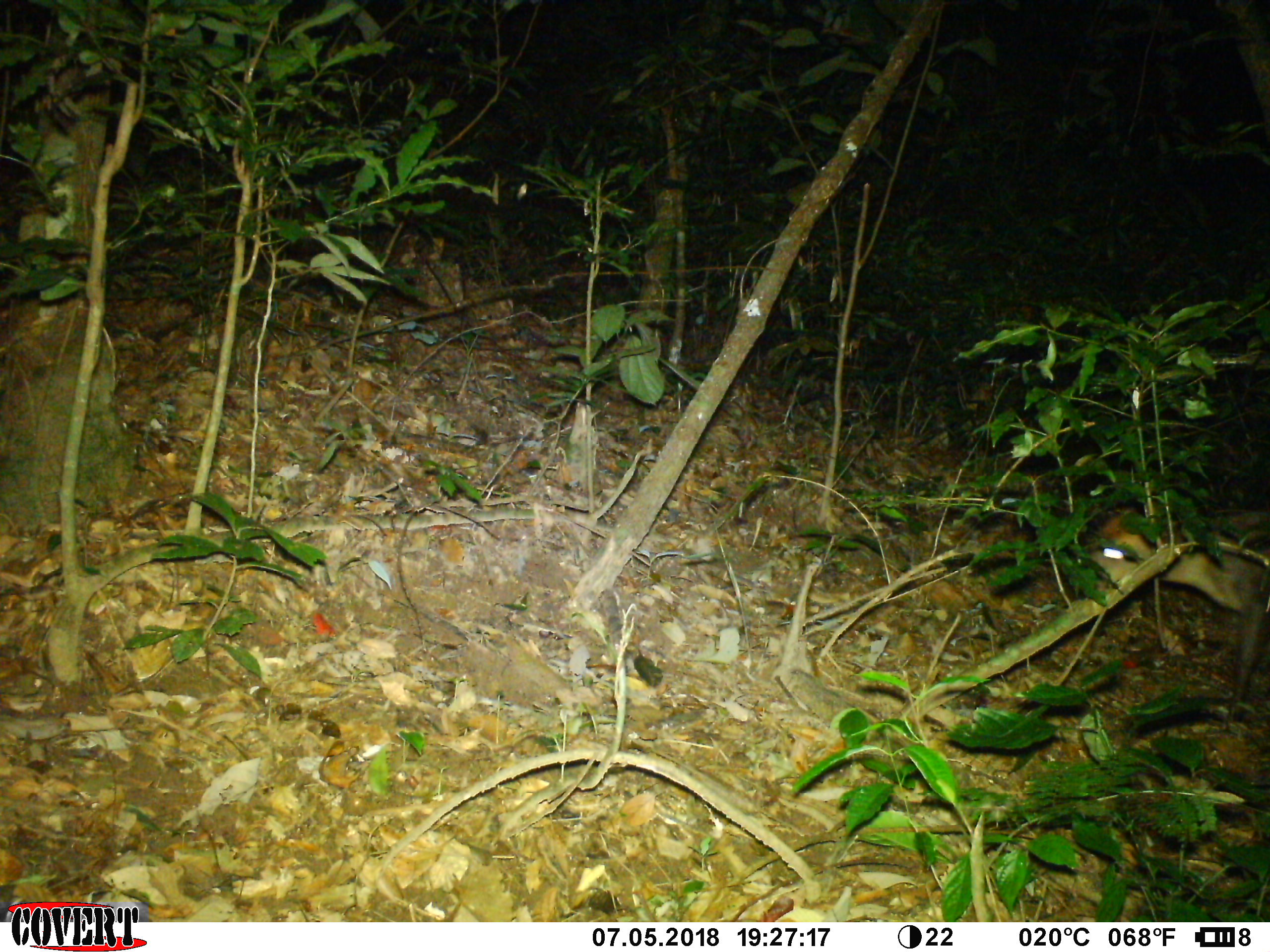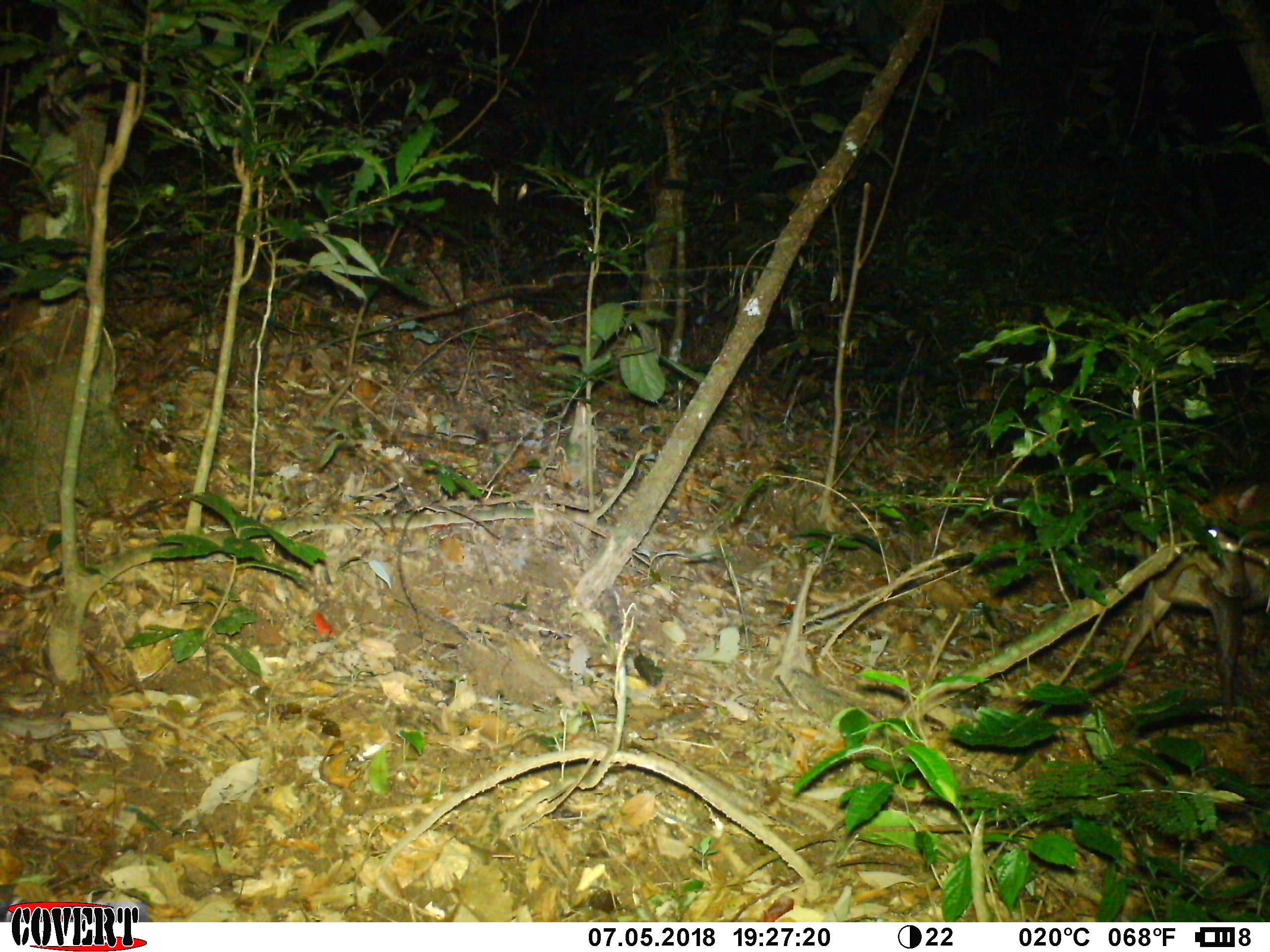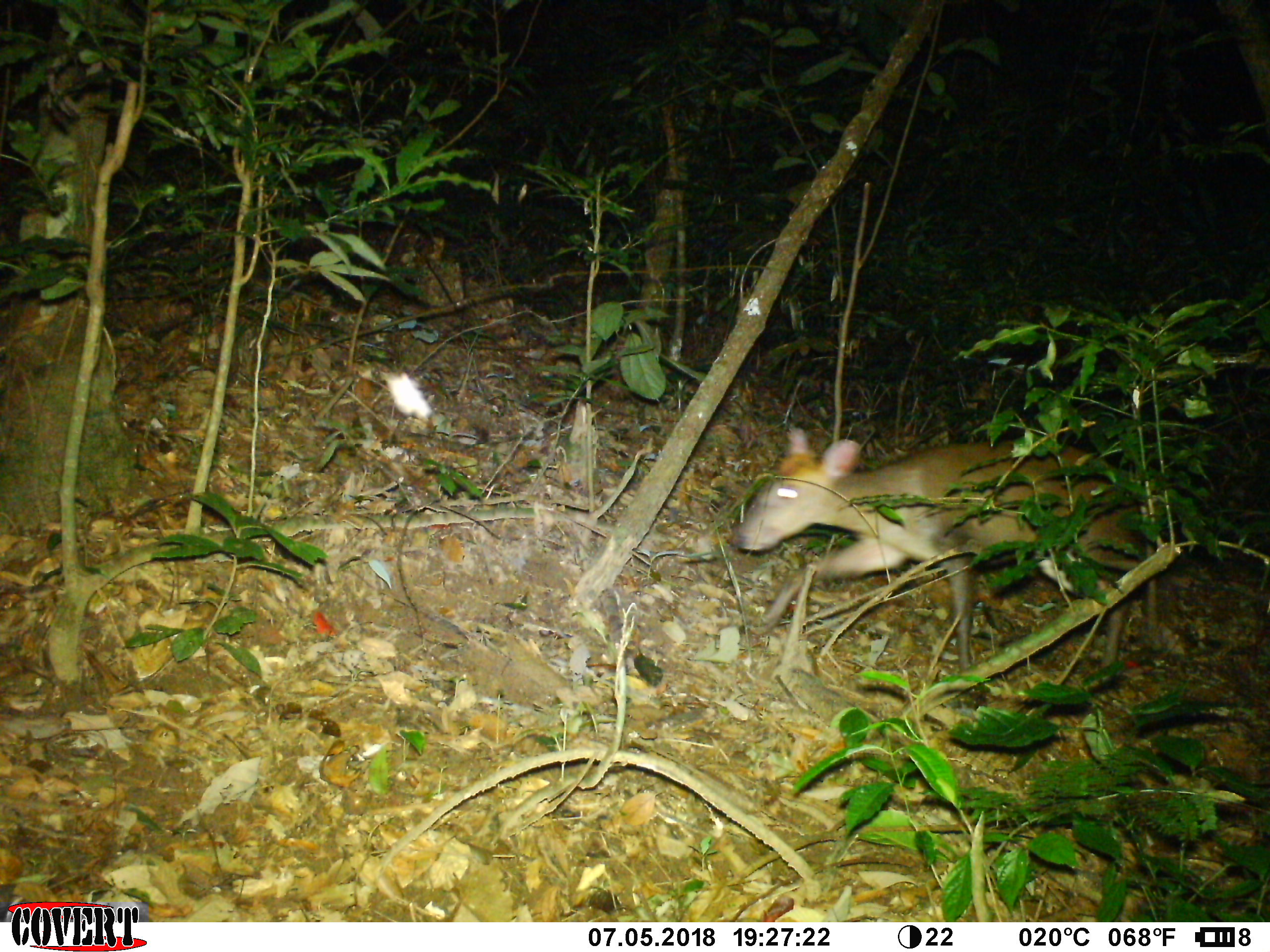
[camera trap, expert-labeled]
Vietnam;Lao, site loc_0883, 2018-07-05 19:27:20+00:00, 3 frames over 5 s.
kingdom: Animalia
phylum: Chordata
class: Mammalia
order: Artiodactyla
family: Cervidae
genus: Muntiacus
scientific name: Muntiacus rooseveltorum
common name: roosevelt's muntjac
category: roosevelts muntjac group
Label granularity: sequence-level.